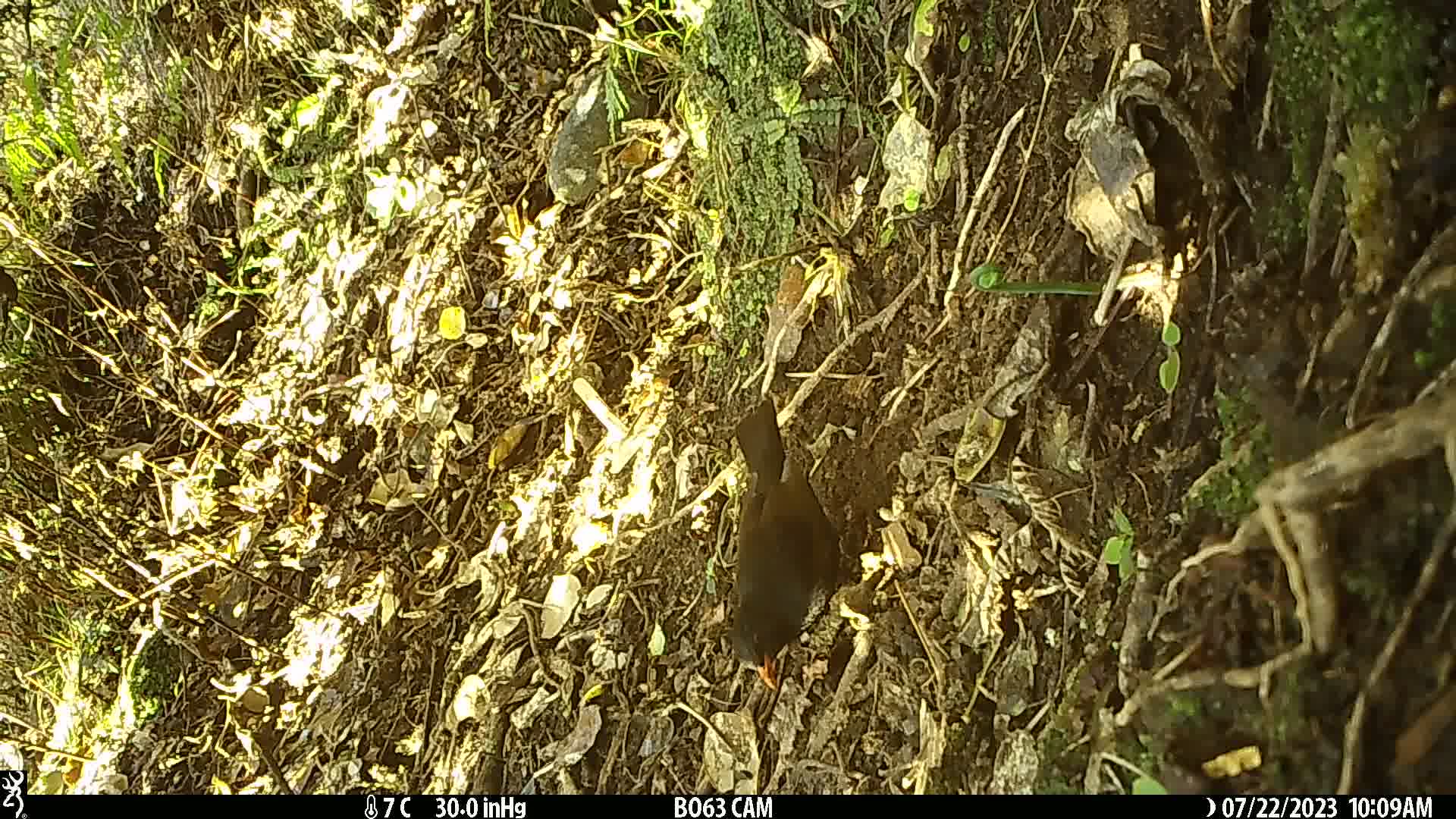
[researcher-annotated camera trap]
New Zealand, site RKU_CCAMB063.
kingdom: Animalia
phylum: Chordata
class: Aves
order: Passeriformes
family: Turdidae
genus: Turdus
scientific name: Turdus merula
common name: eurasian blackbird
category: blackbird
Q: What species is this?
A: Blackbird (eurasian blackbird) (Turdus merula).